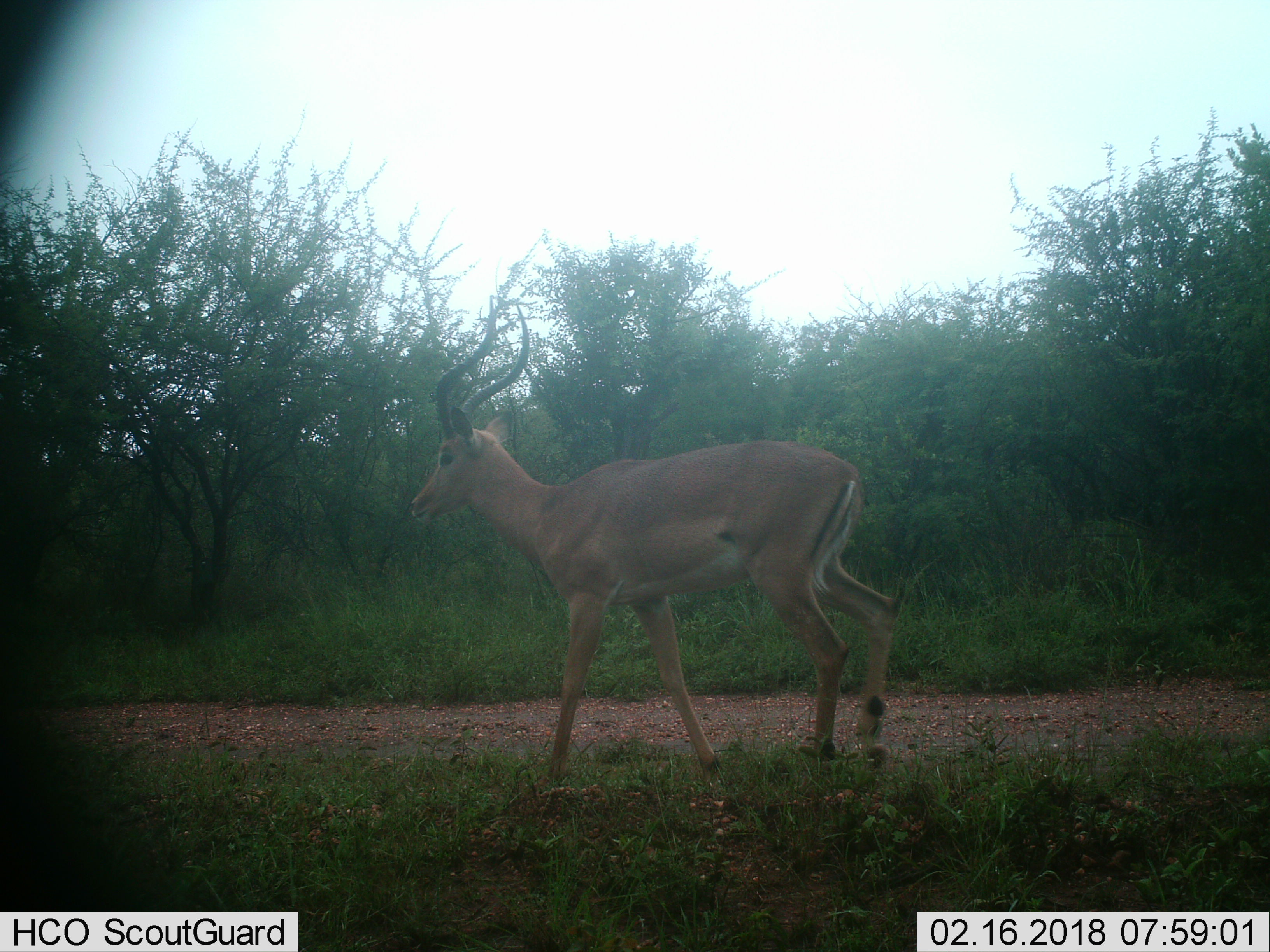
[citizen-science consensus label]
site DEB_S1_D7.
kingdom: Animalia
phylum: Chordata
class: Mammalia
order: Artiodactyla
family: Bovidae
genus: Aepyceros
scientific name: Aepyceros melampus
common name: impala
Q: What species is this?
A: Impala (Aepyceros melampus).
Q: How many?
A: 1.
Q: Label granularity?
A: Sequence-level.